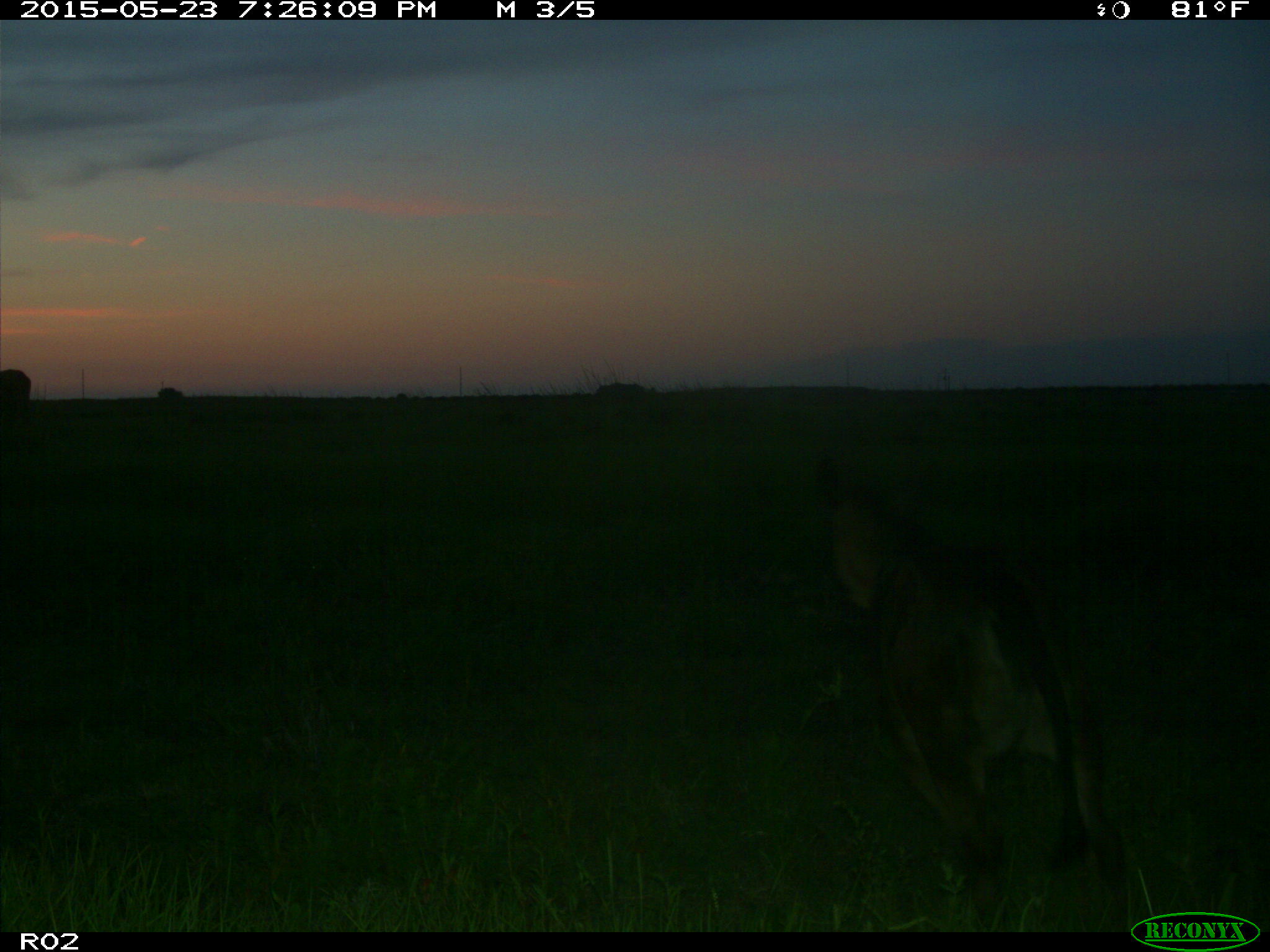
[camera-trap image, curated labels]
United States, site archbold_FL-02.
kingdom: Animalia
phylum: Chordata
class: Mammalia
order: Artiodactyla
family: Bovidae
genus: Bos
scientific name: Bos taurus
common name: domestic cow